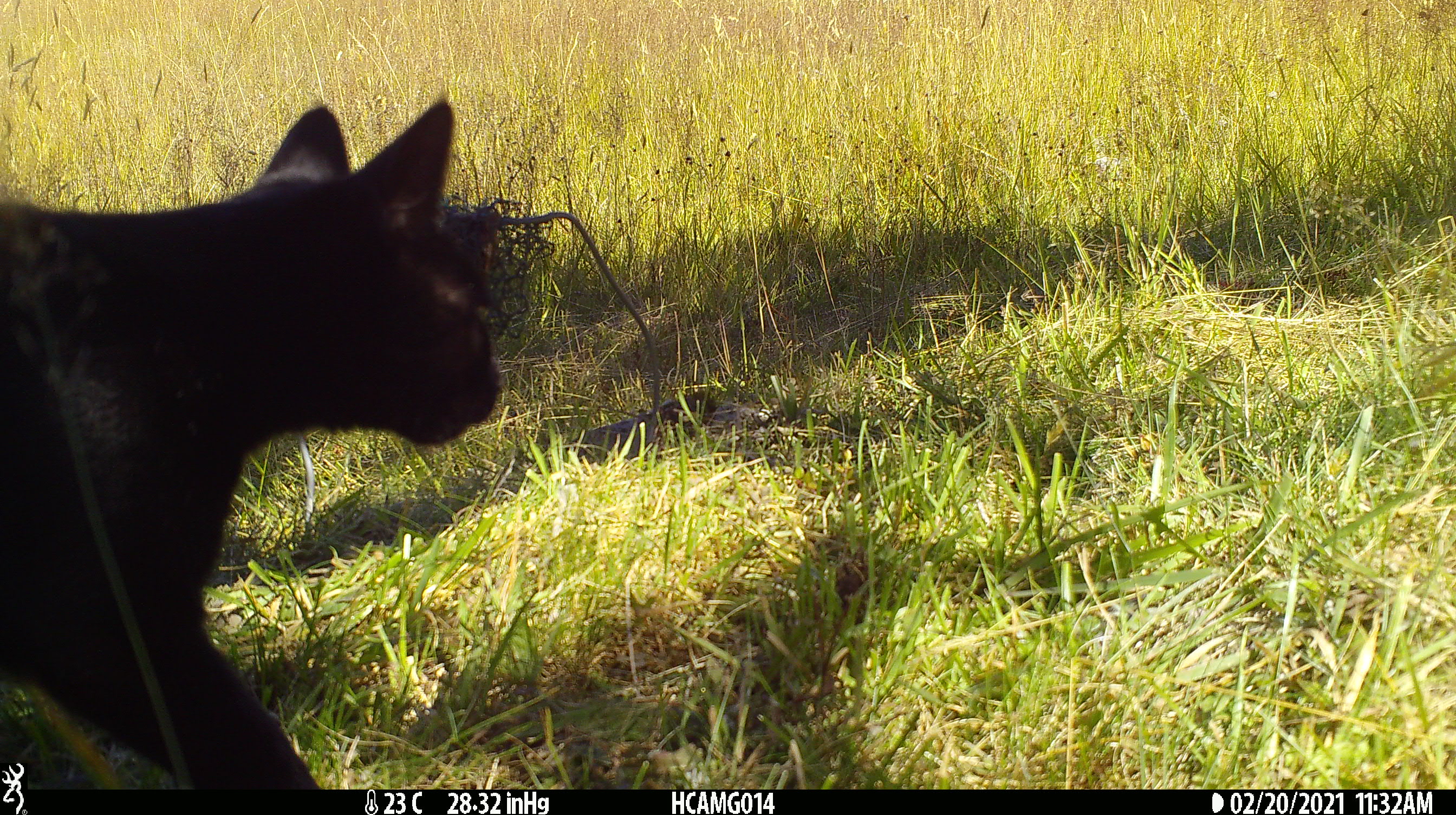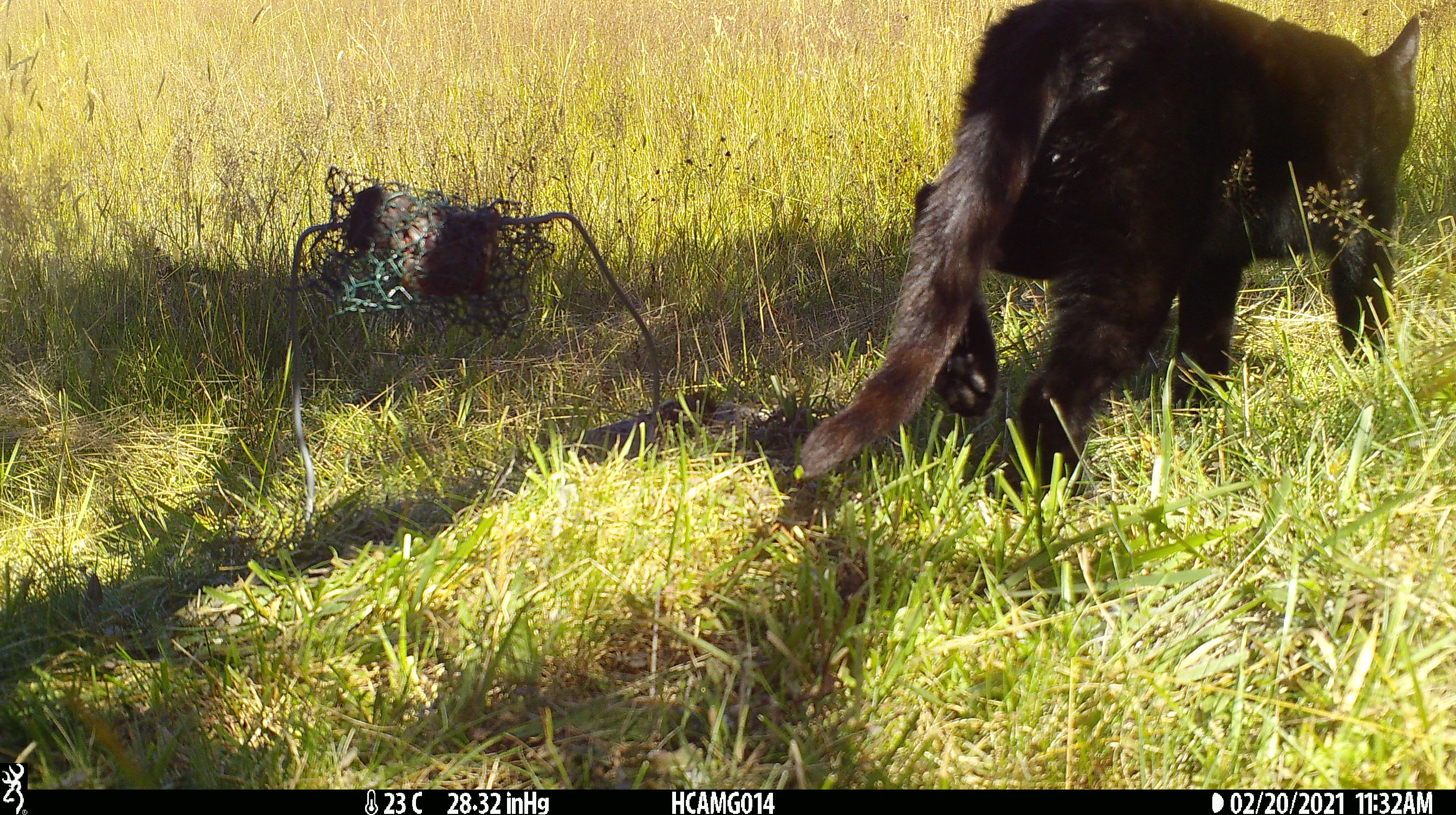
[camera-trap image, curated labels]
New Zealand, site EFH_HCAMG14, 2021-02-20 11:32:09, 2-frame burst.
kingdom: Animalia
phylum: Chordata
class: Mammalia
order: Carnivora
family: Felidae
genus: Felis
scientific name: Felis catus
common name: domestic cat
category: cat